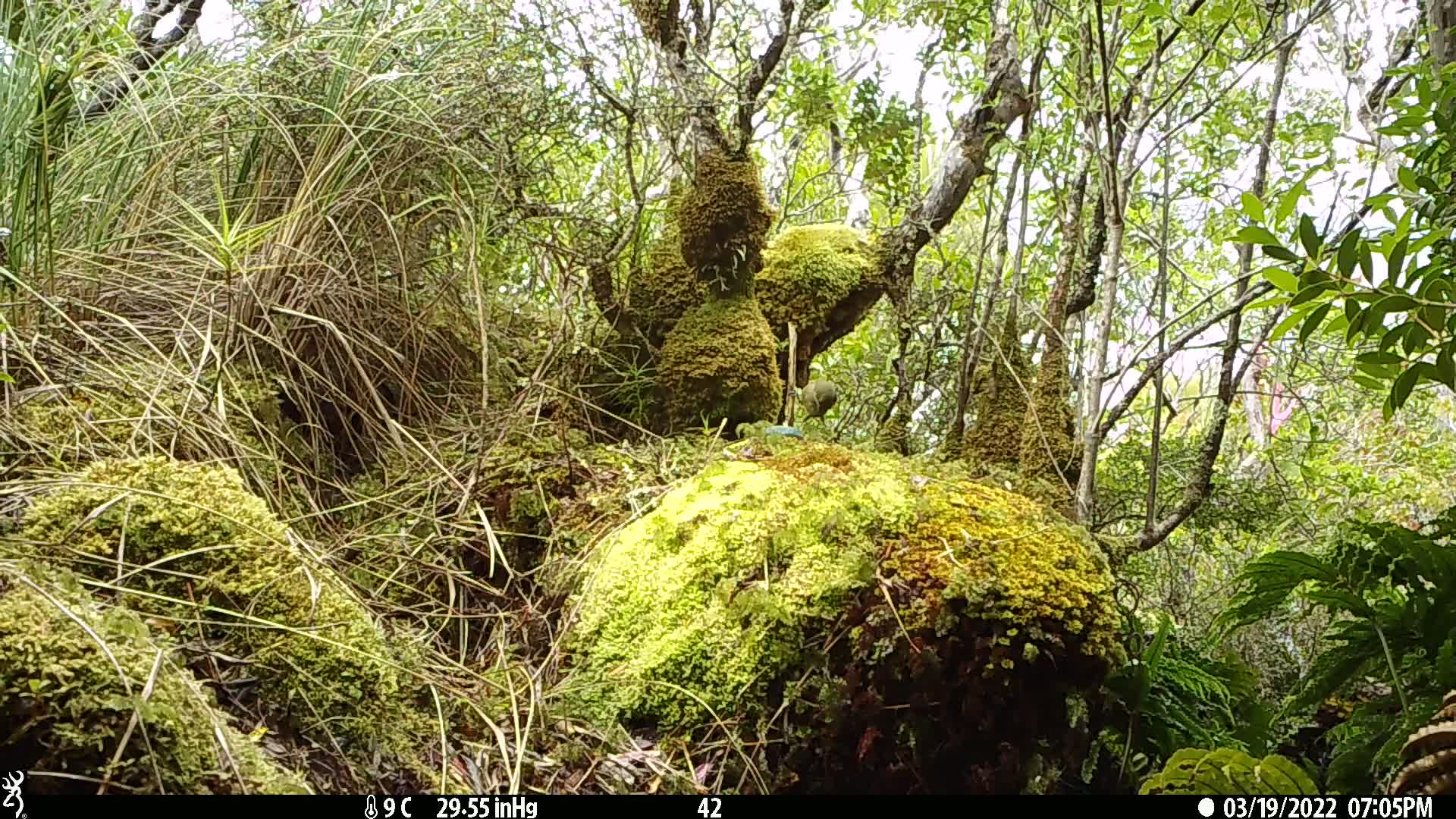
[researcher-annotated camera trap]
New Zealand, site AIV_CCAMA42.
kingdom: Animalia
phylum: Chordata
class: Aves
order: Passeriformes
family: Meliphagidae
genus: Anthornis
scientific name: Anthornis melanura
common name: new zealand bellbird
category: bellbird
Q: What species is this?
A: Bellbird (new zealand bellbird) (Anthornis melanura).